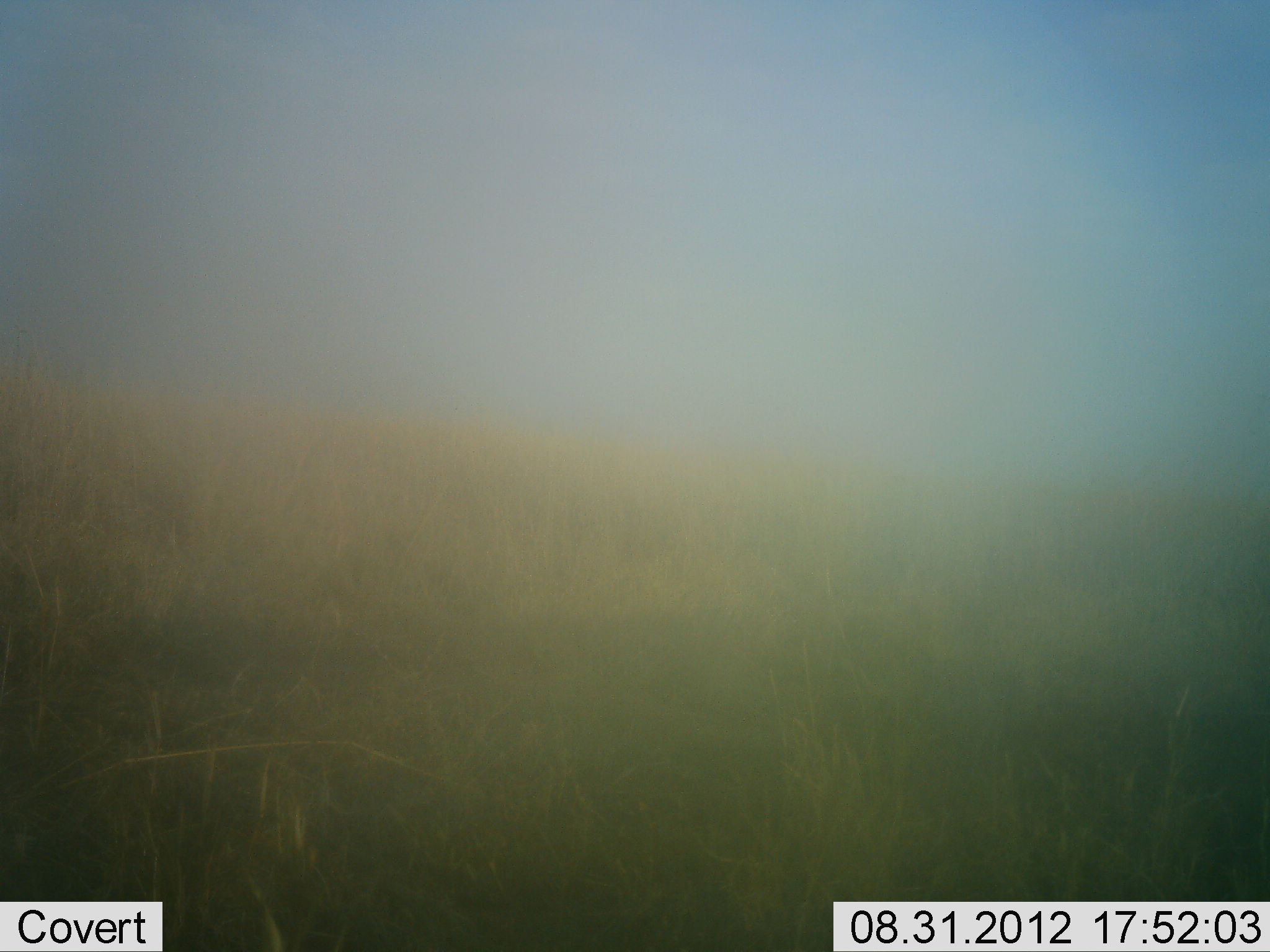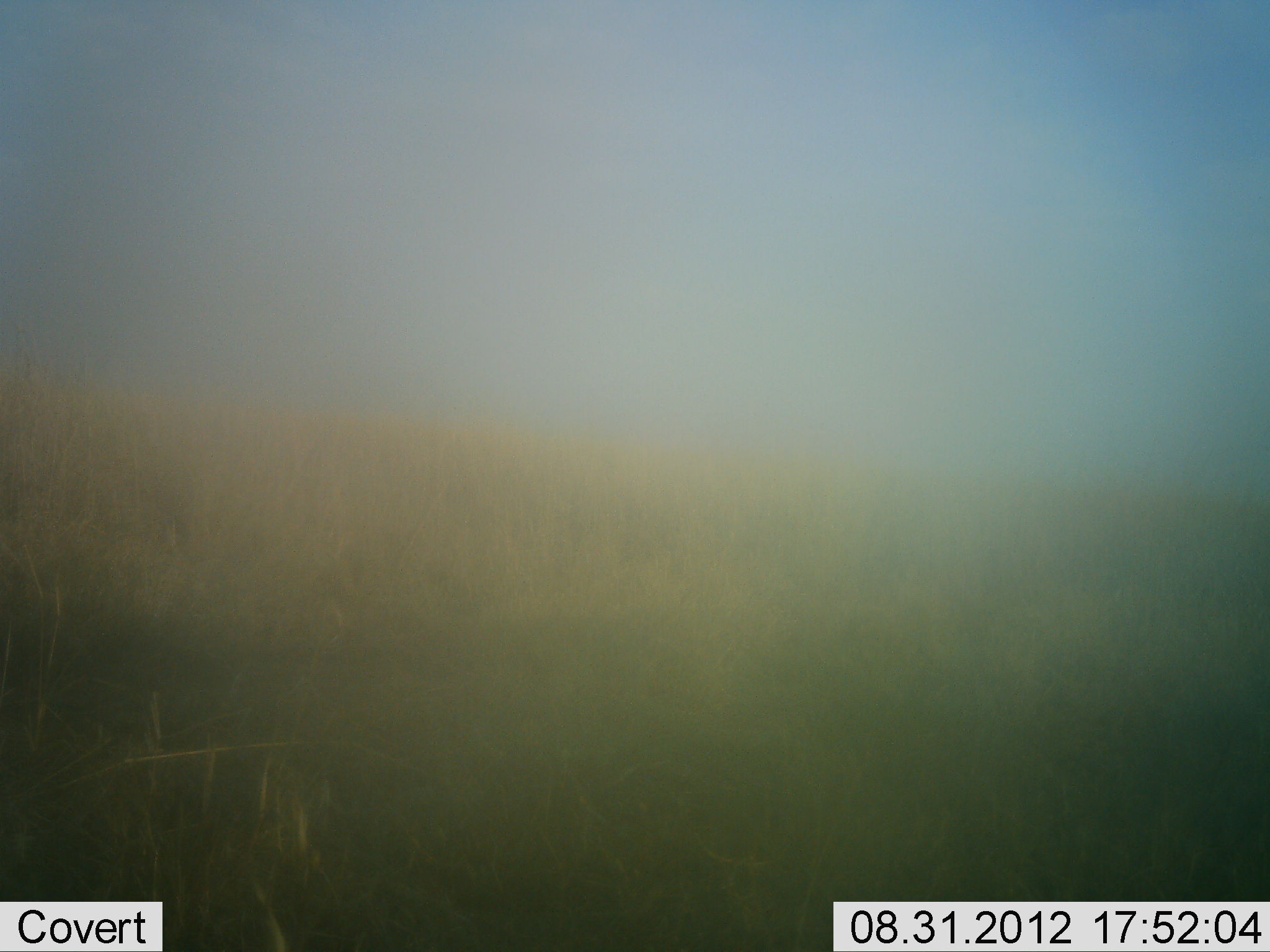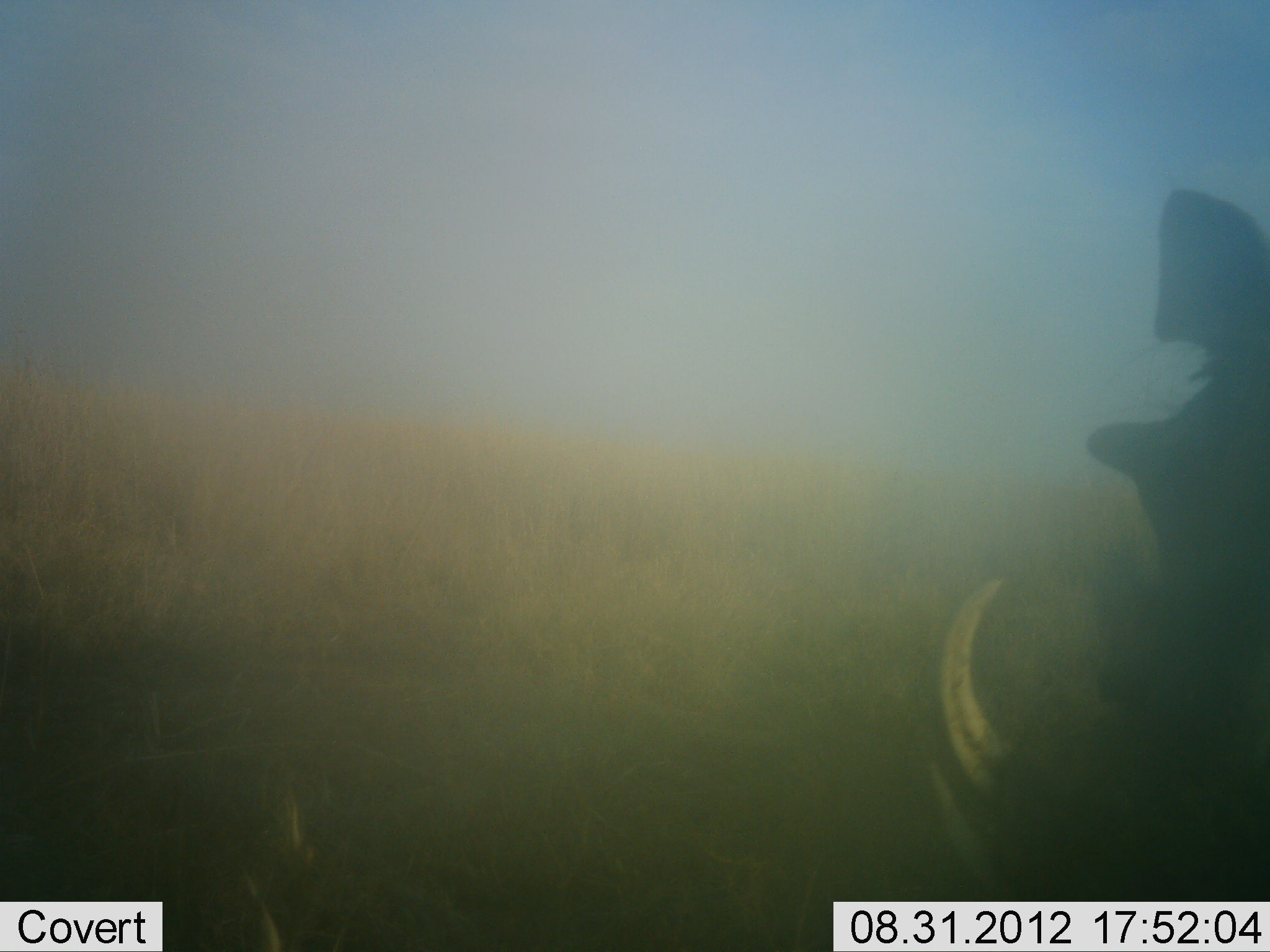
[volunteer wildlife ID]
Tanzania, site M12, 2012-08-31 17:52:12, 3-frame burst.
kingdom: Animalia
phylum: Chordata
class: Mammalia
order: Artiodactyla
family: Suidae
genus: Phacochoerus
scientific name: Phacochoerus africanus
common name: warthog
Warthog (Phacochoerus africanus), count 1. Behavior (volunteer vote fractions): standing 30%, resting 0%, moving 70%, interacting 0%. Young present (vote fraction): 0%. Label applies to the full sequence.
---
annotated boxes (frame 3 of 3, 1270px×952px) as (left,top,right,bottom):
animal: (928,190,1270,902)